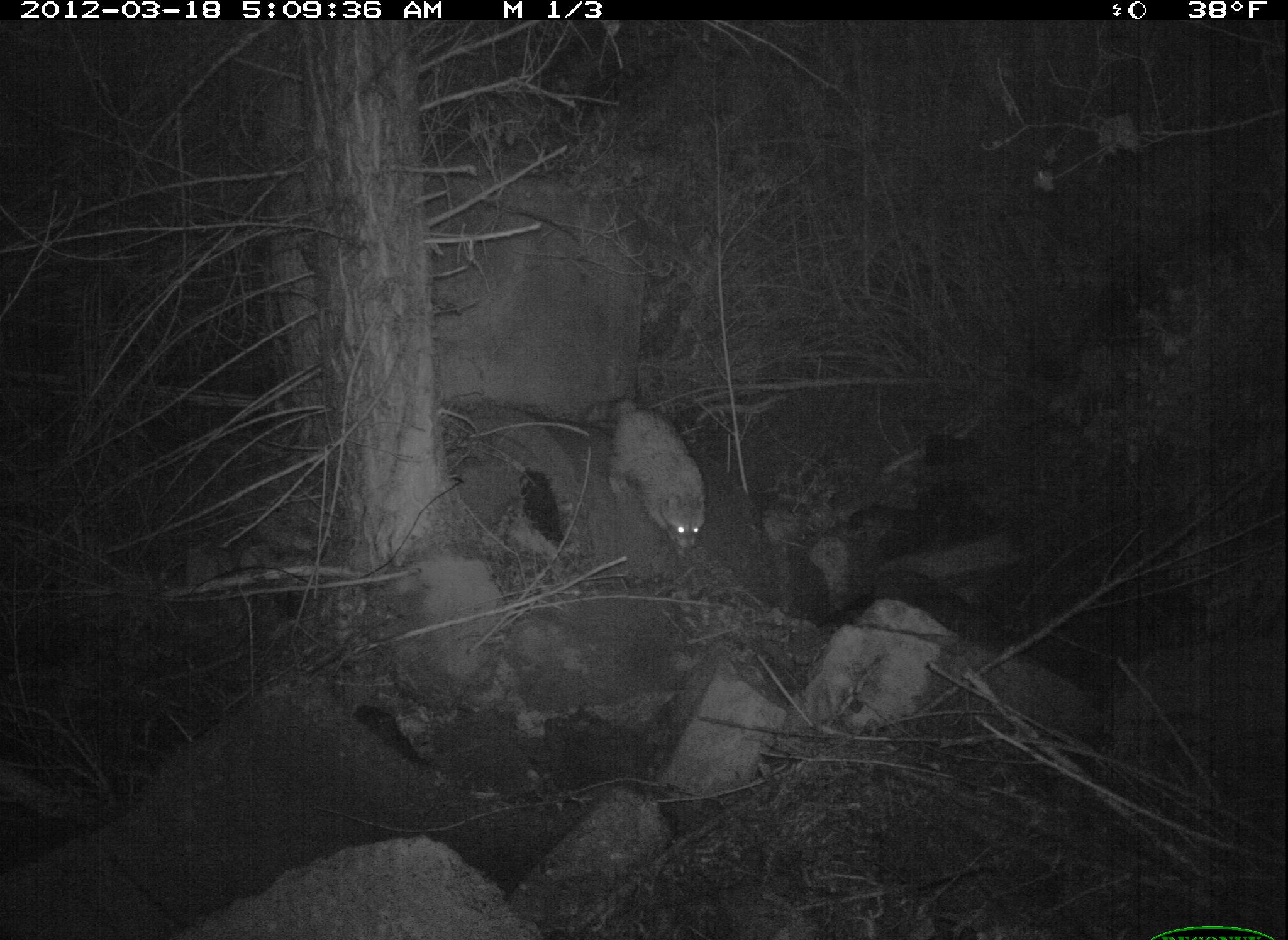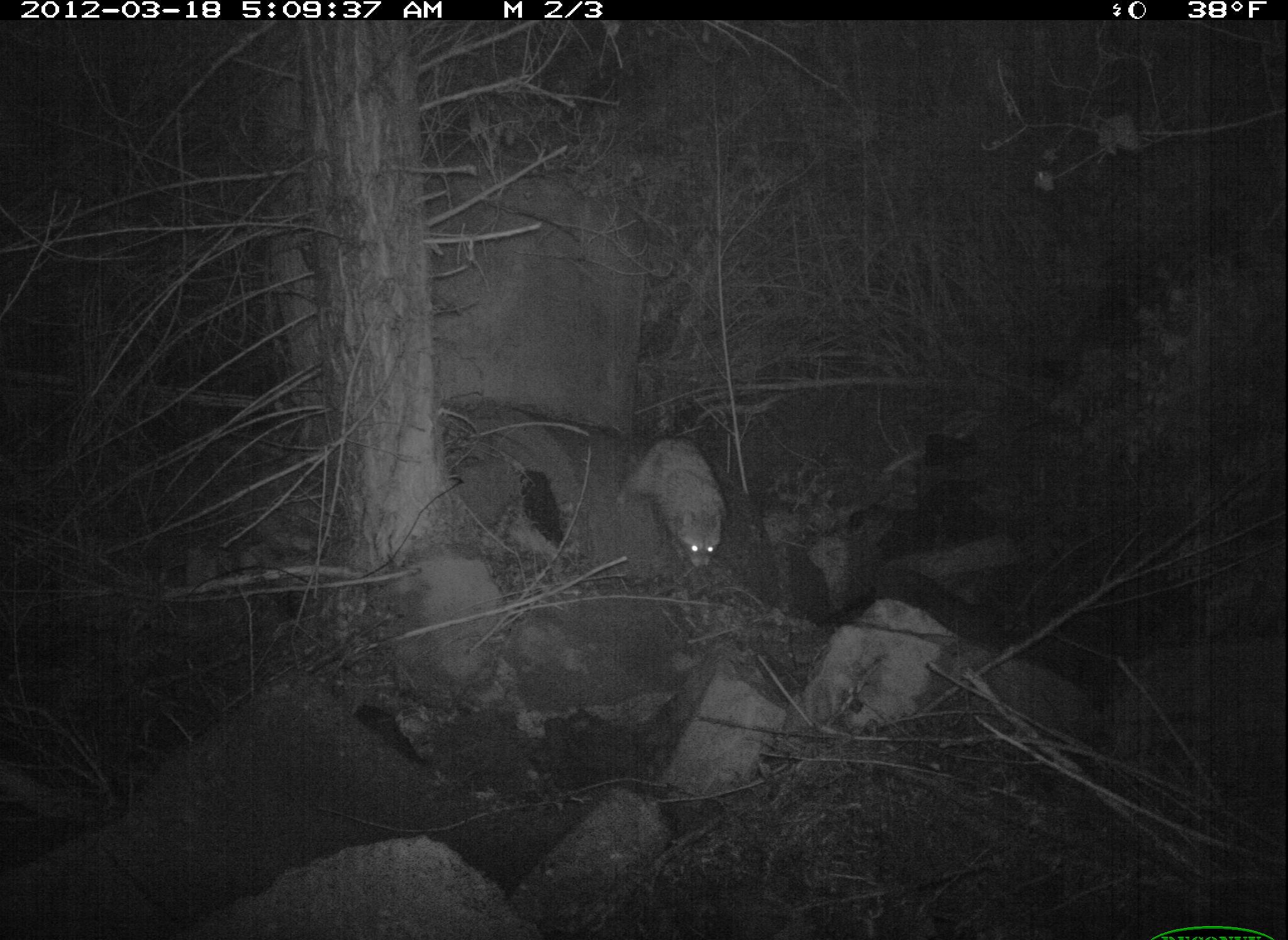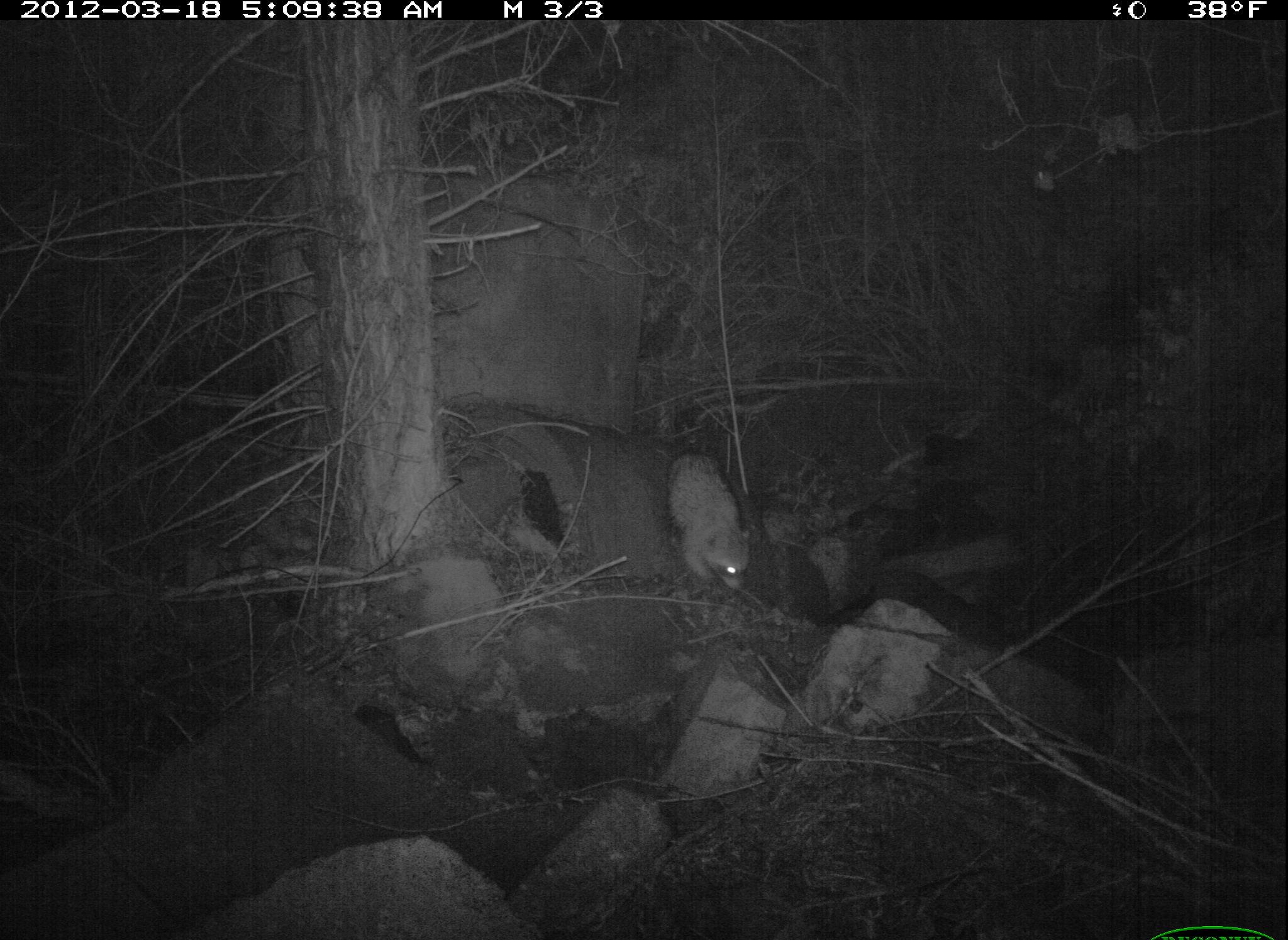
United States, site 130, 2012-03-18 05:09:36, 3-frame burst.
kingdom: Animalia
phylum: Chordata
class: Mammalia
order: Carnivora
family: Procyonidae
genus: Procyon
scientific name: Procyon lotor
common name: raccoon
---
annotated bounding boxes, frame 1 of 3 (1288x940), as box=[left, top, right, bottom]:
raccoon: box=[581, 390, 716, 564]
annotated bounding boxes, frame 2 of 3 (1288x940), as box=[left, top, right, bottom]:
raccoon: box=[612, 432, 749, 580]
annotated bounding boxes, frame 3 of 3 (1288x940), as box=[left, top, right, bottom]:
raccoon: box=[650, 427, 774, 610]